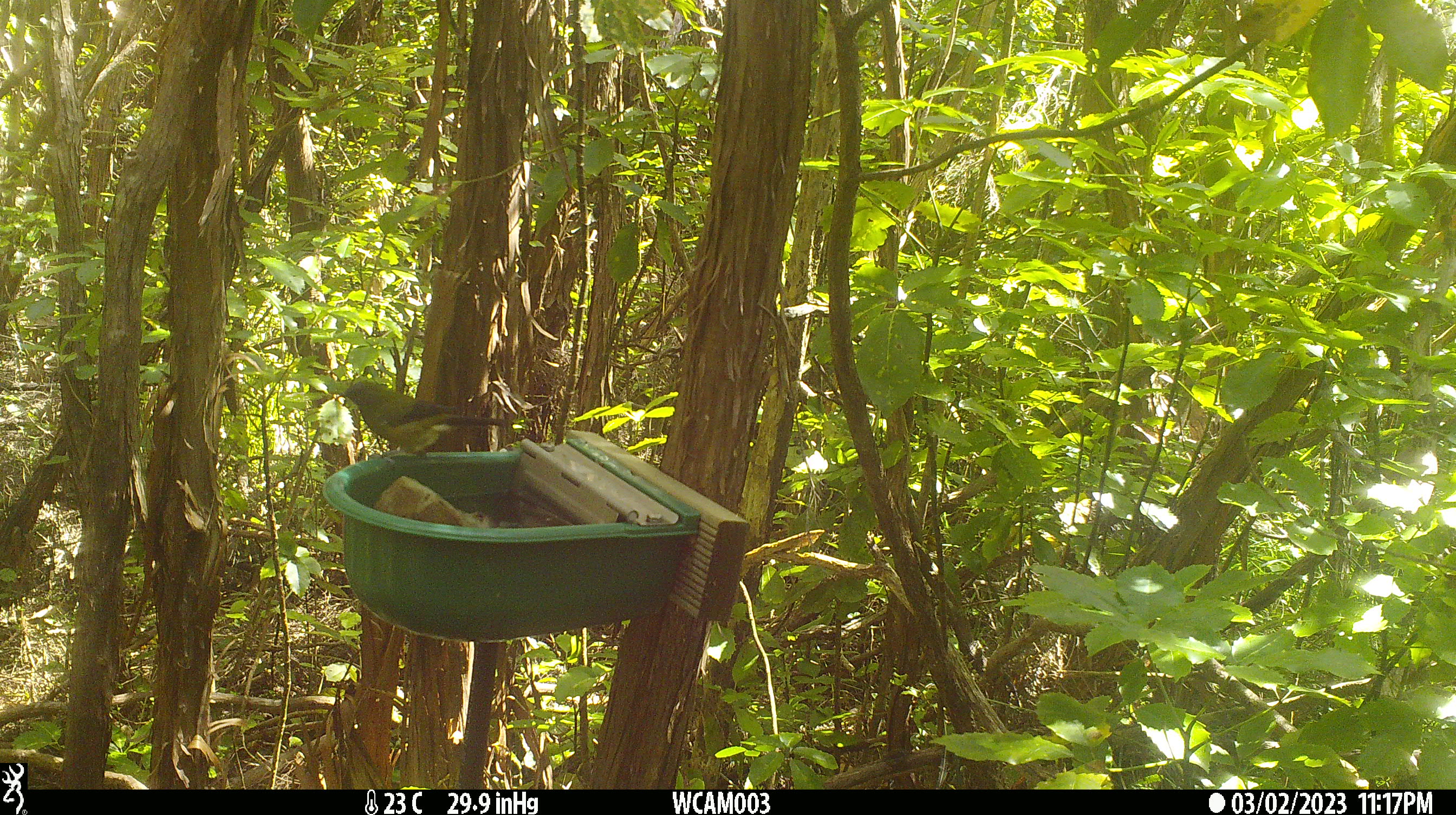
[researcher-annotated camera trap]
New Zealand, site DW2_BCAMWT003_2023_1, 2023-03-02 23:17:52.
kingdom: Animalia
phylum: Chordata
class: Aves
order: Passeriformes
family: Meliphagidae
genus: Anthornis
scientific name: Anthornis melanura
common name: new zealand bellbird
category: bellbird